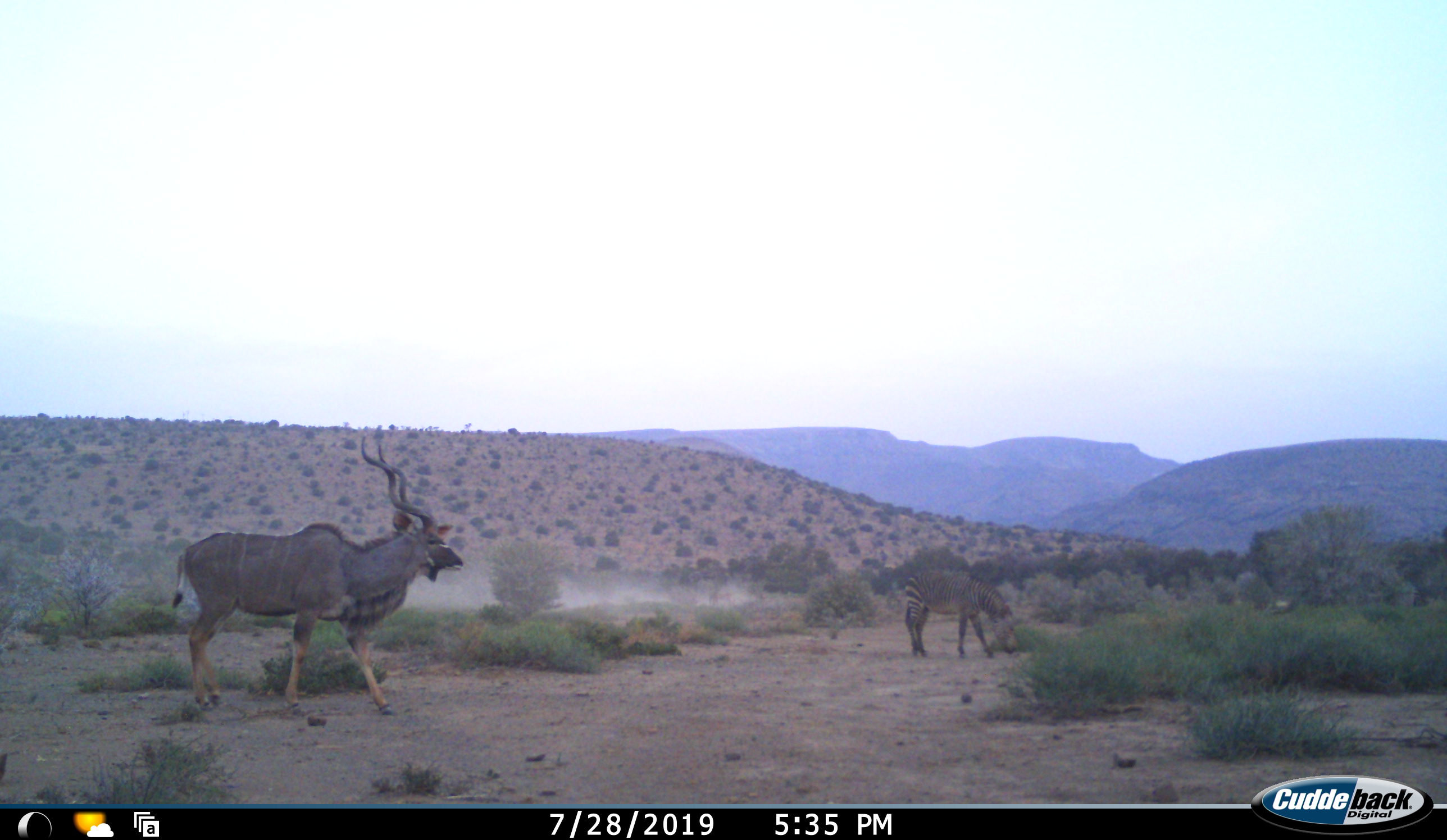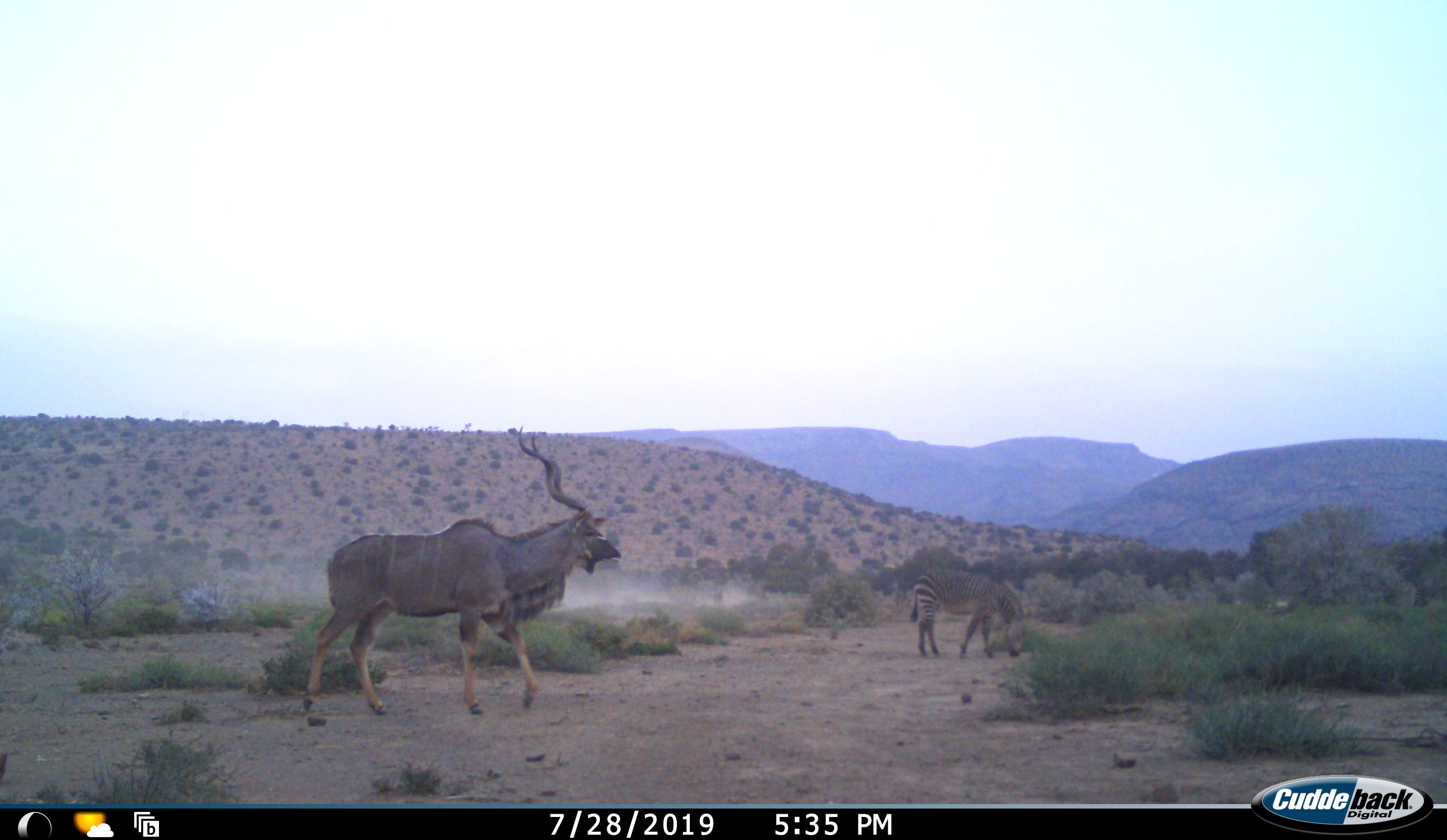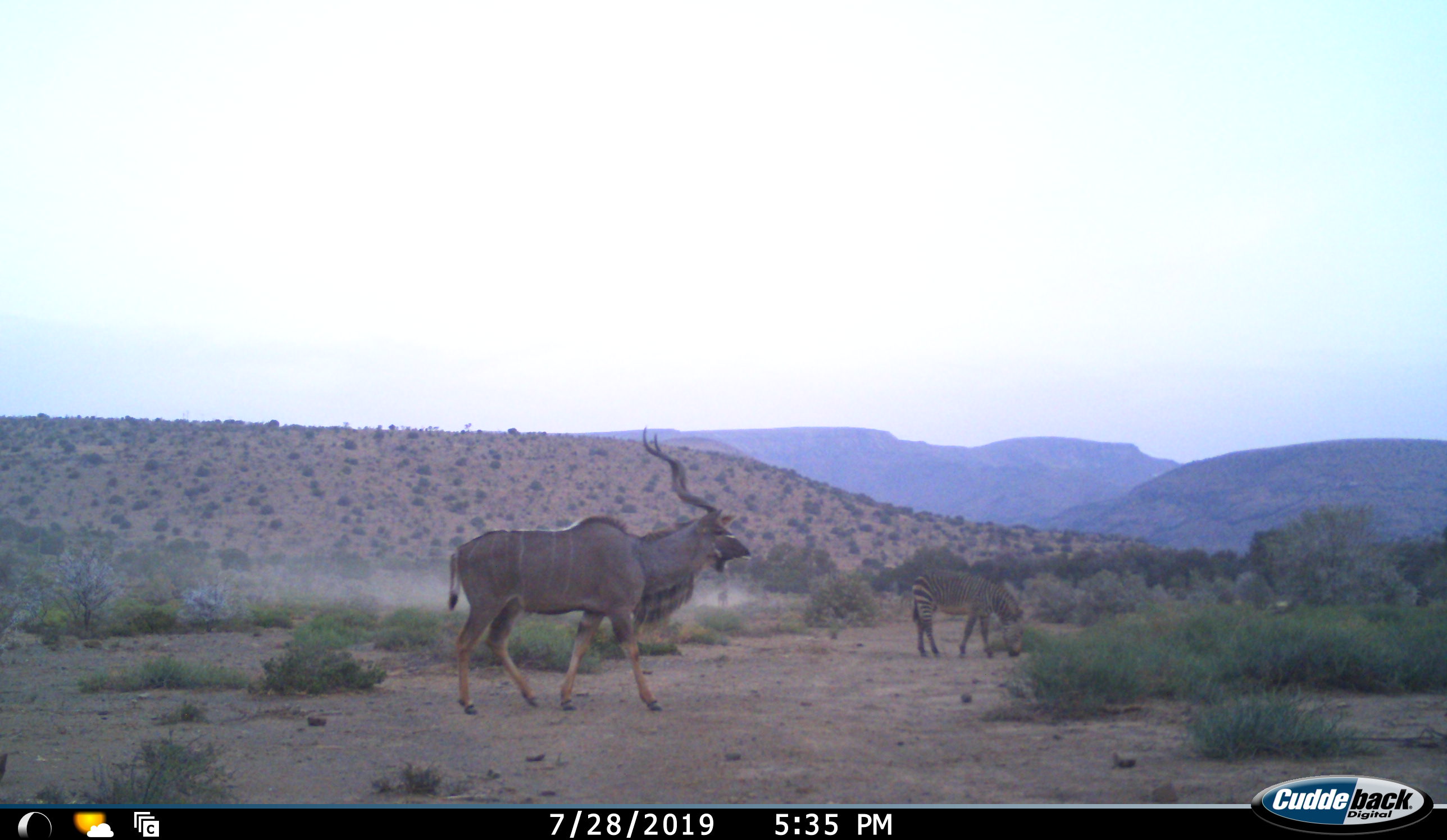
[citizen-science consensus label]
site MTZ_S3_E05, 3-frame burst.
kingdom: Animalia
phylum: Chordata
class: Mammalia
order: Artiodactyla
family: Bovidae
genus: Tragelaphus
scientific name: Tragelaphus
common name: kudu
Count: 1.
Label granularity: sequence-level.